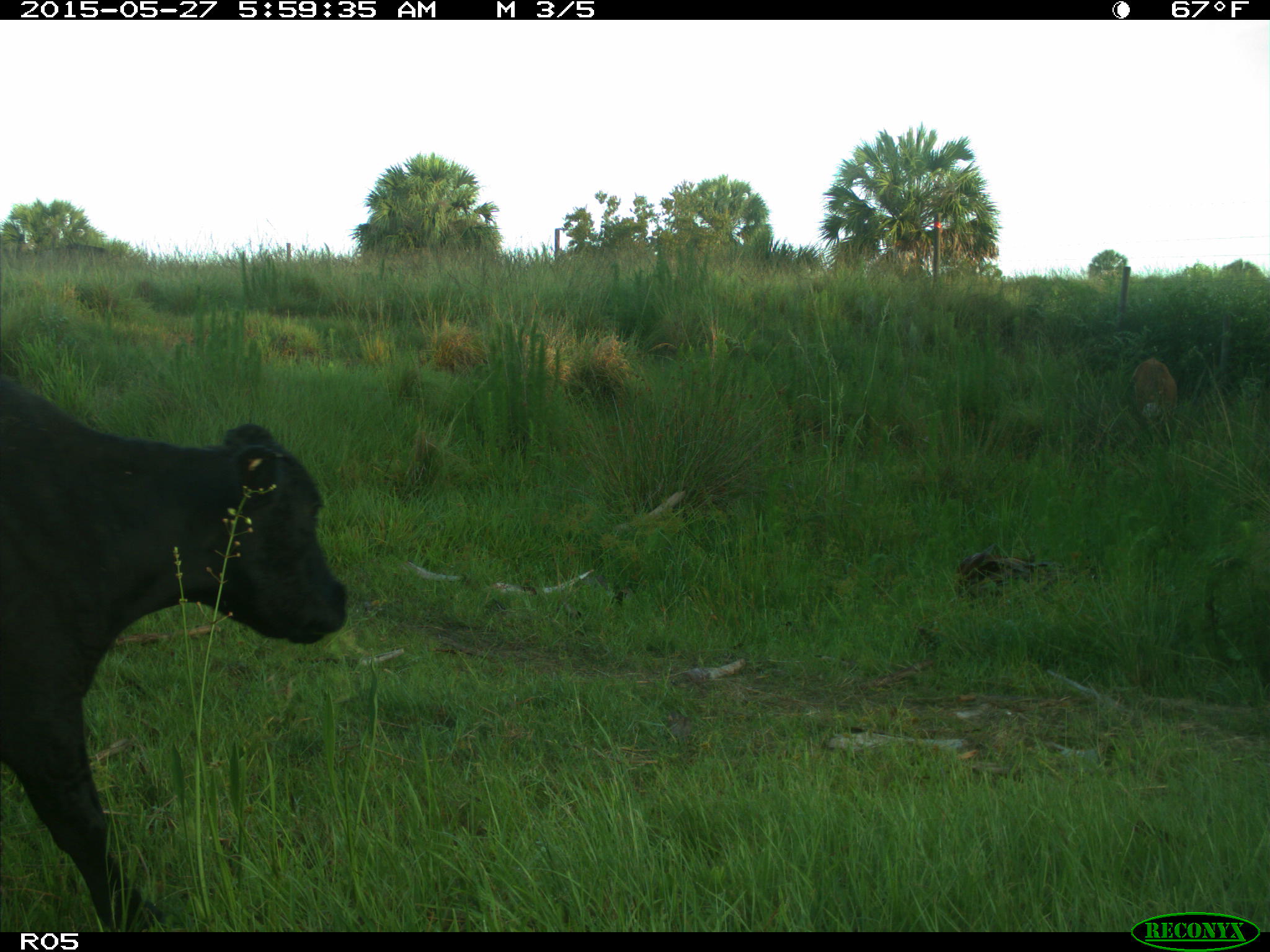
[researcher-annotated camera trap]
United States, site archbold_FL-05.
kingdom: Animalia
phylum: Chordata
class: Mammalia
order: Artiodactyla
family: Bovidae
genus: Bos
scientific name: Bos taurus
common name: domestic cow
Bos taurus (domestic cow).